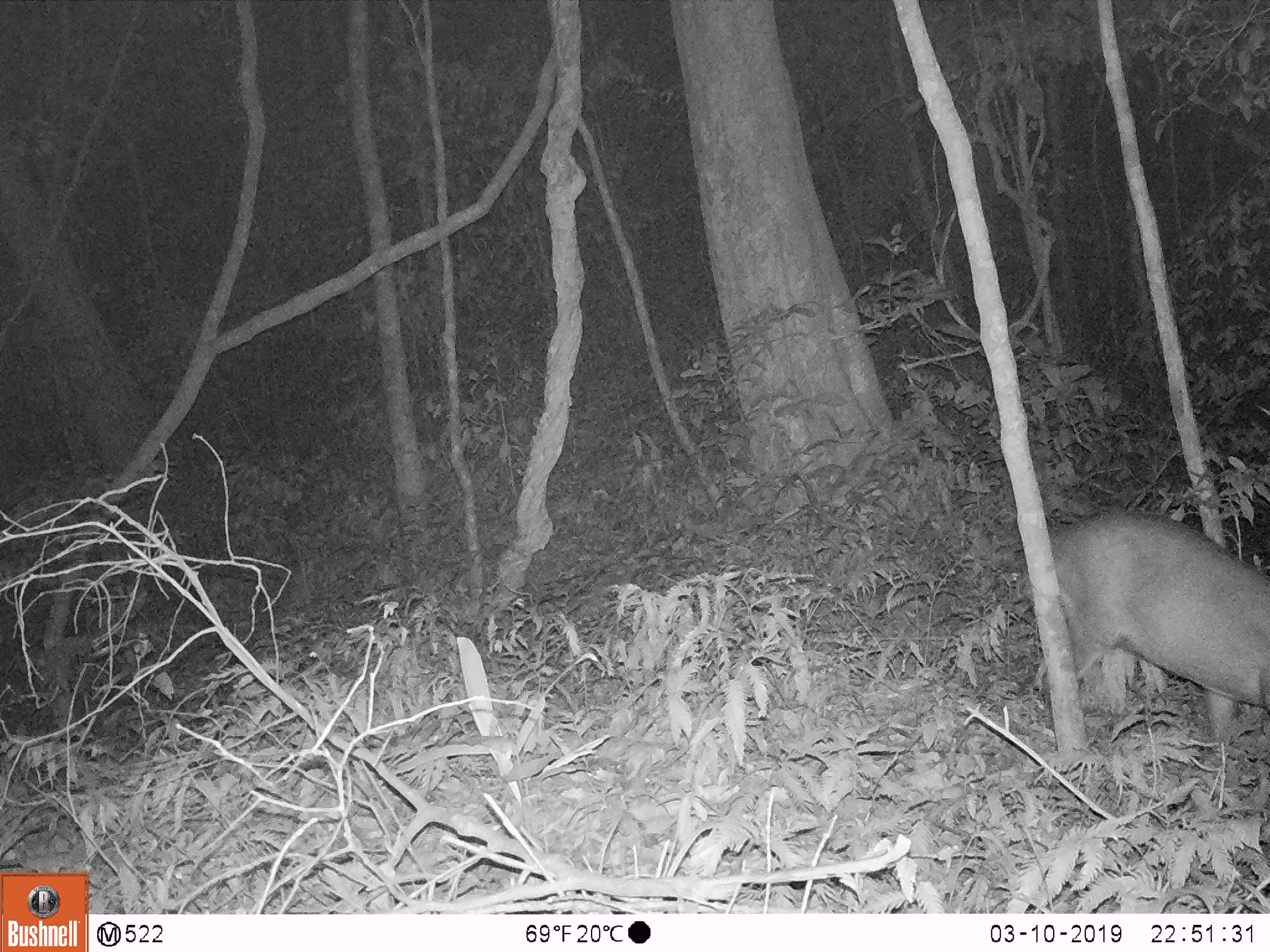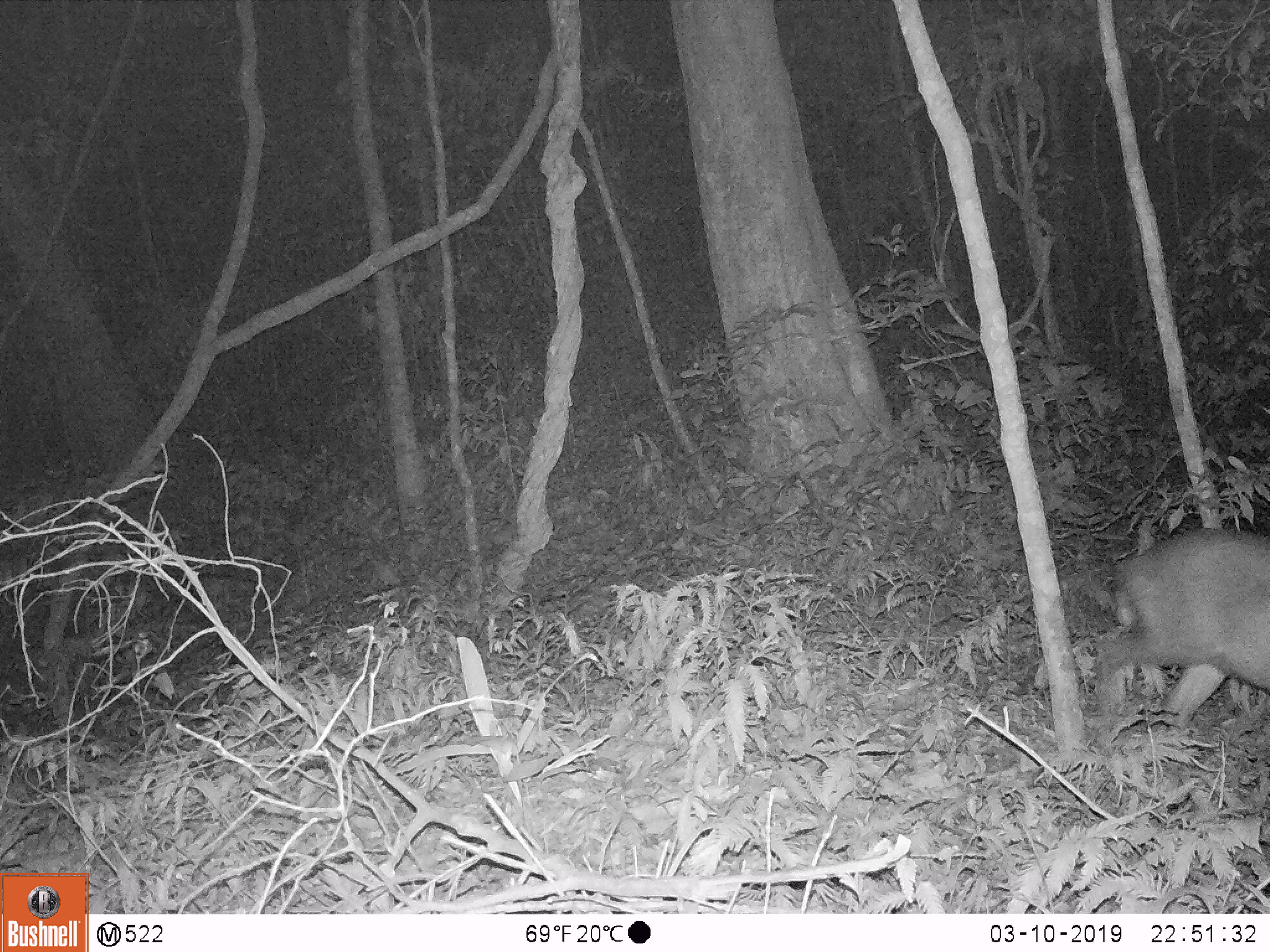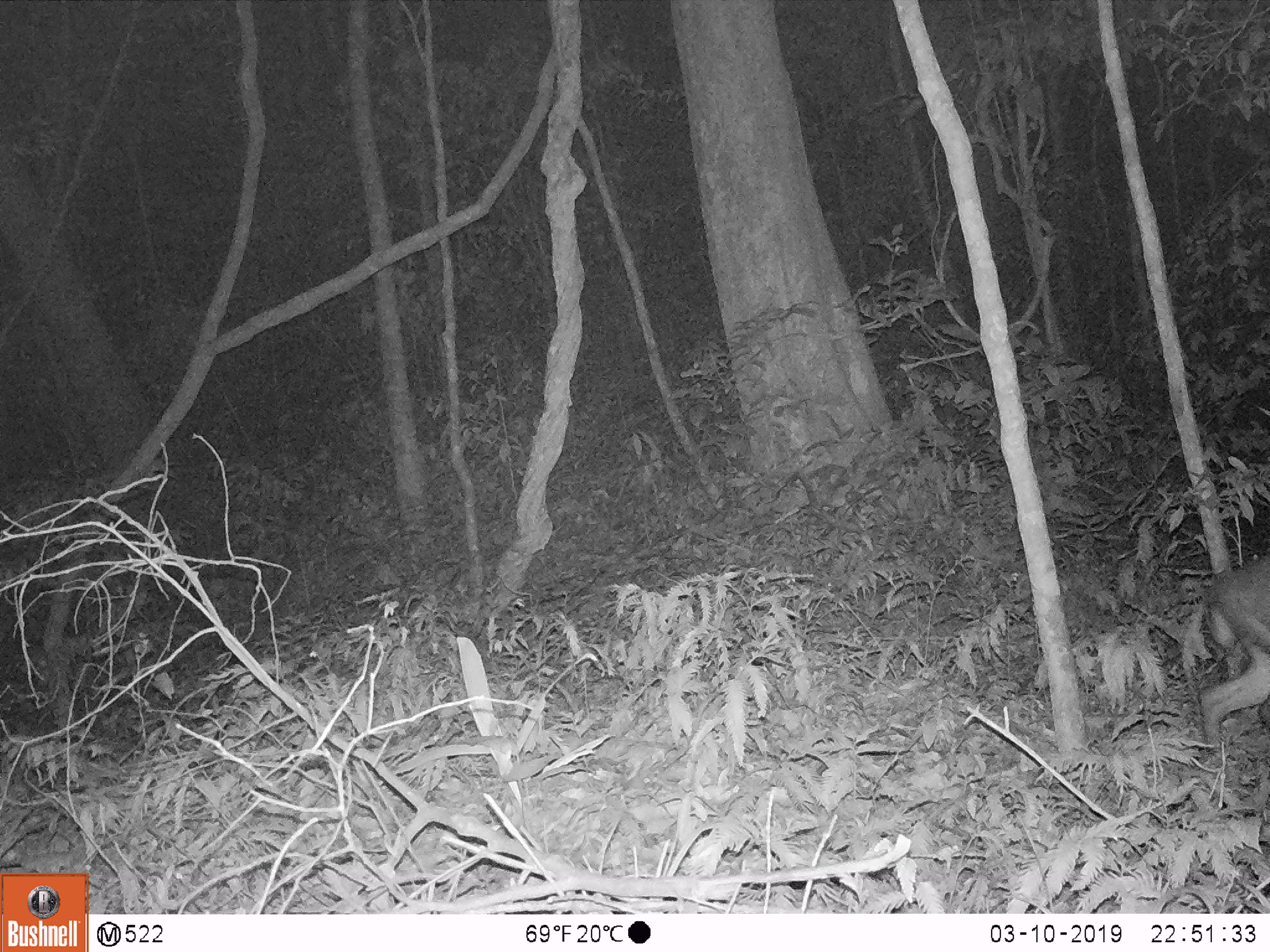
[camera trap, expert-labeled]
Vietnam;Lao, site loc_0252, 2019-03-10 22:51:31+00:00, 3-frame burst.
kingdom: Animalia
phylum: Chordata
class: Mammalia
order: Artiodactyla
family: Cervidae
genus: Muntiacus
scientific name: Muntiacus rooseveltorum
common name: roosevelt's muntjac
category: roosevelts muntjac group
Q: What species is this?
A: Roosevelts muntjac group (roosevelt's muntjac) (Muntiacus rooseveltorum).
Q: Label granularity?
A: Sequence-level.